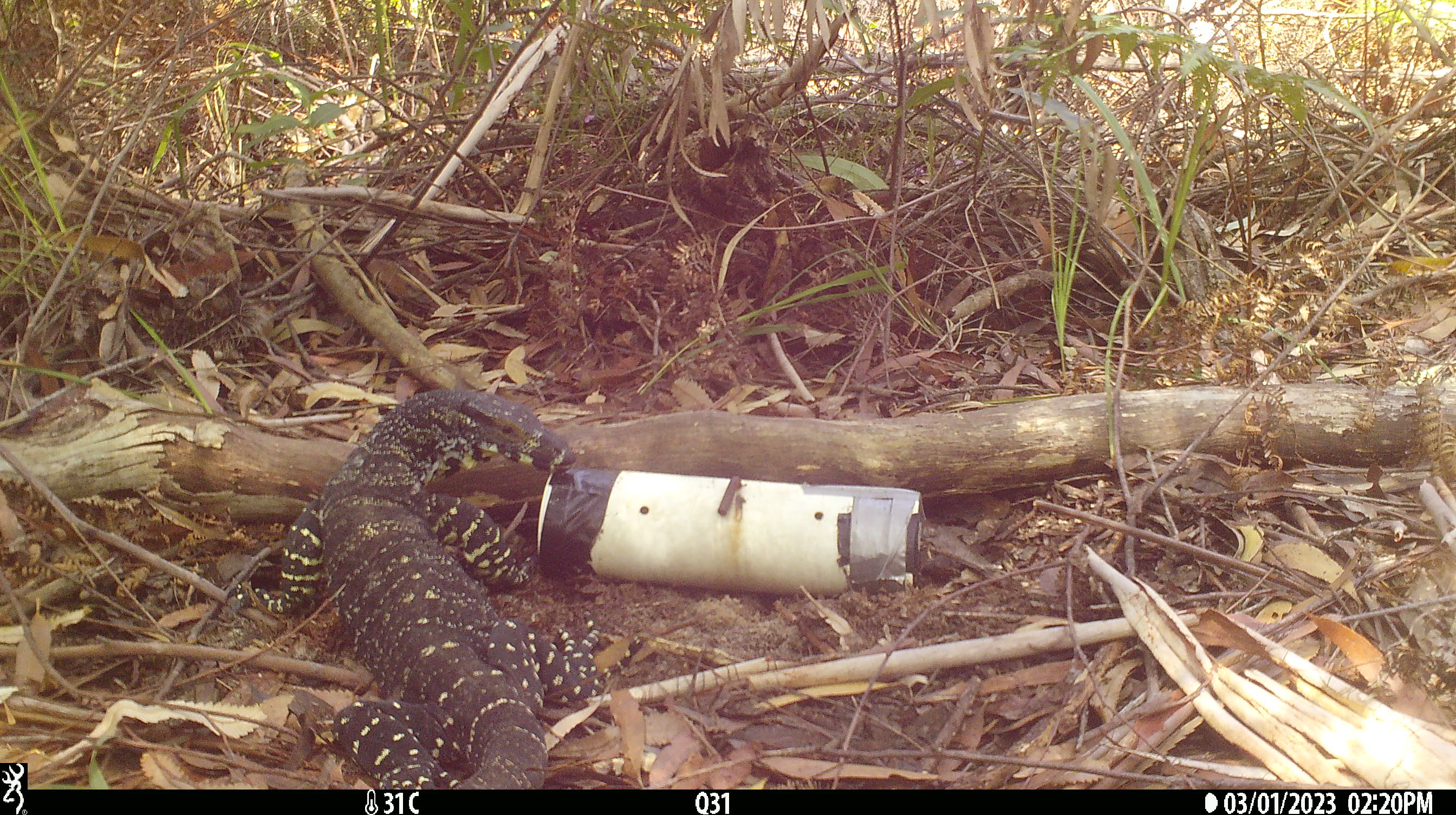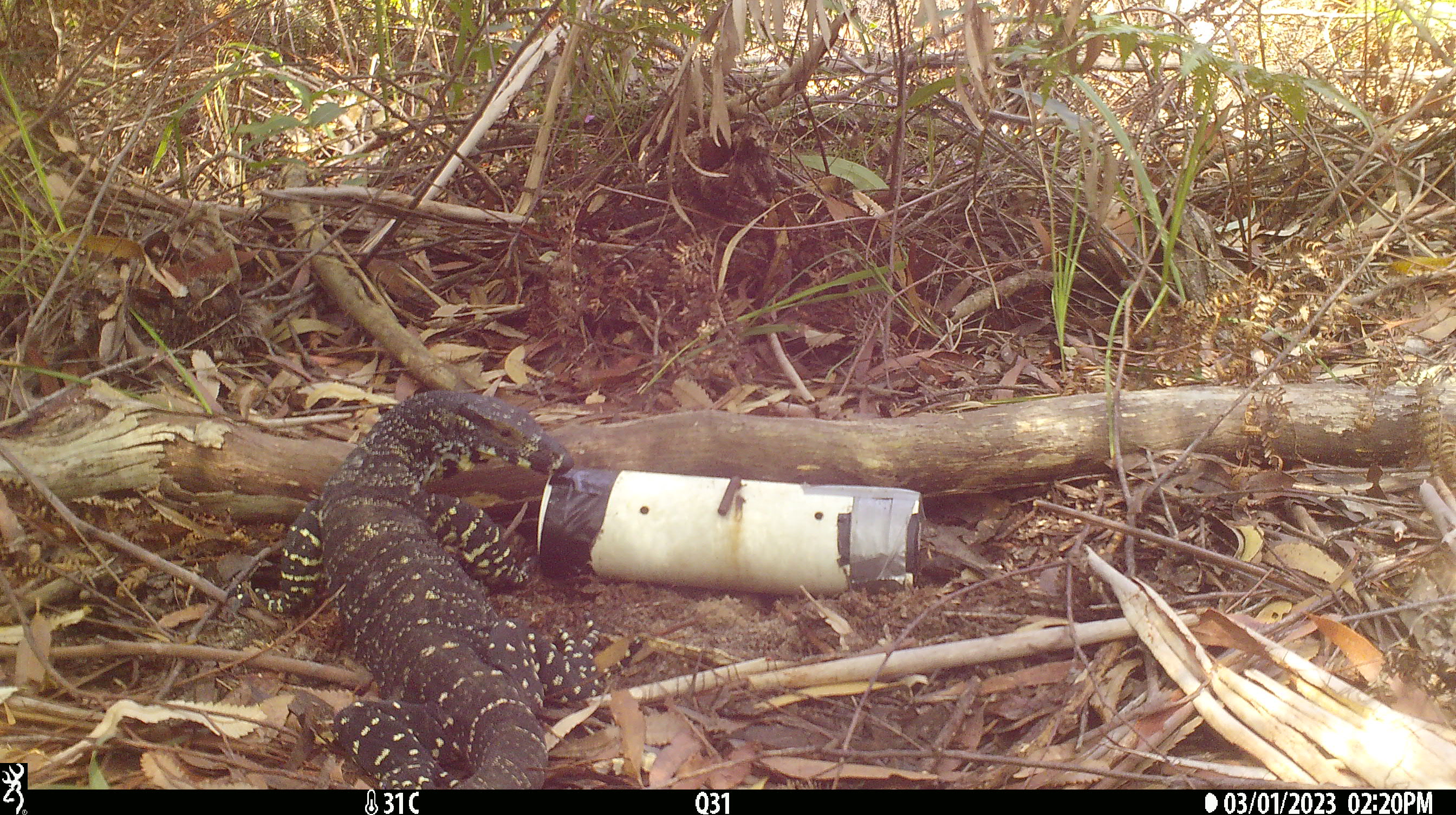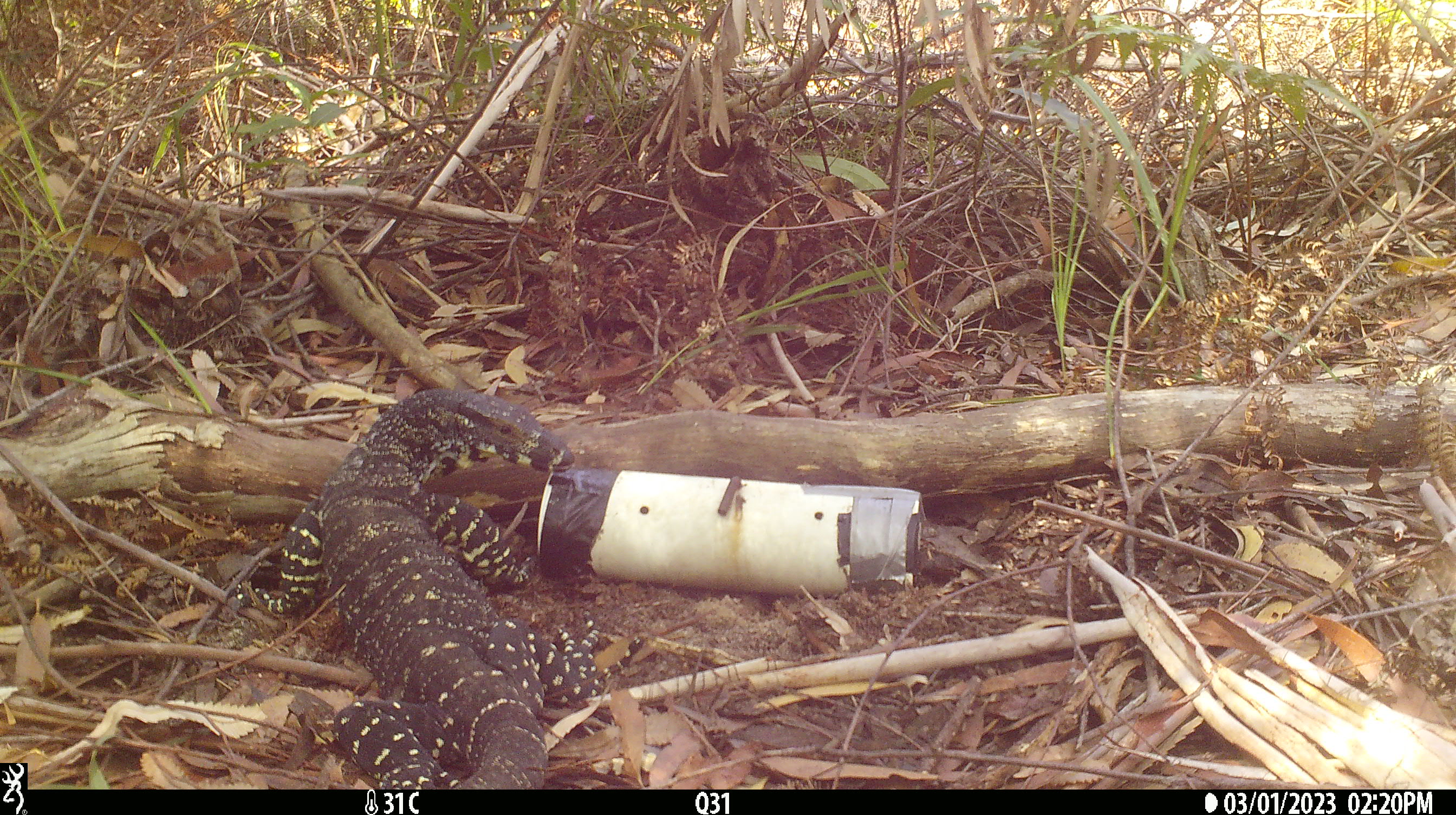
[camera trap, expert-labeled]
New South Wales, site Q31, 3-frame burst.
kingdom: Animalia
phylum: Chordata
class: Reptilia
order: Squamata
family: Varanidae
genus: Varanus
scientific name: Varanus varius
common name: lace monitor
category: goanna